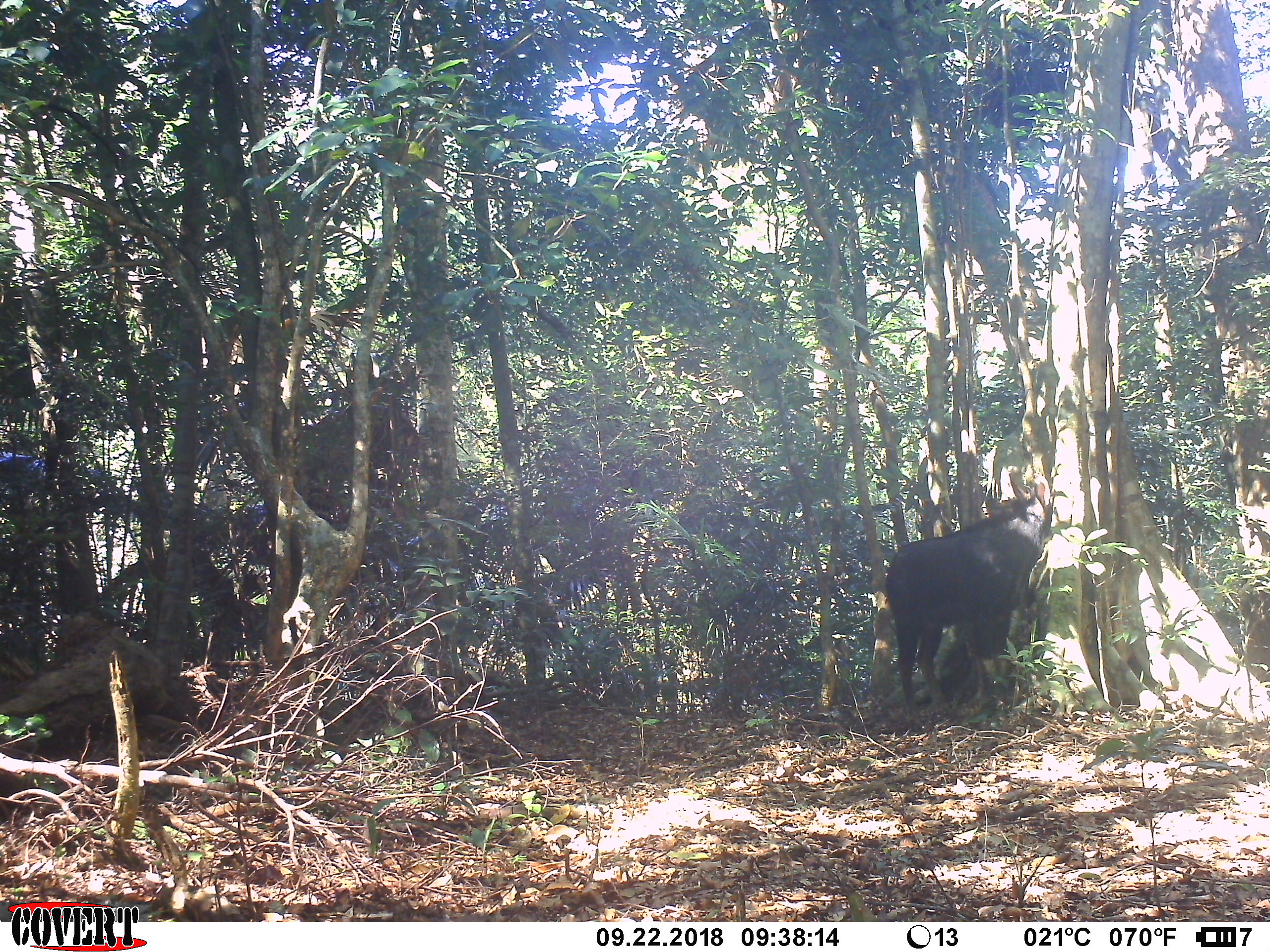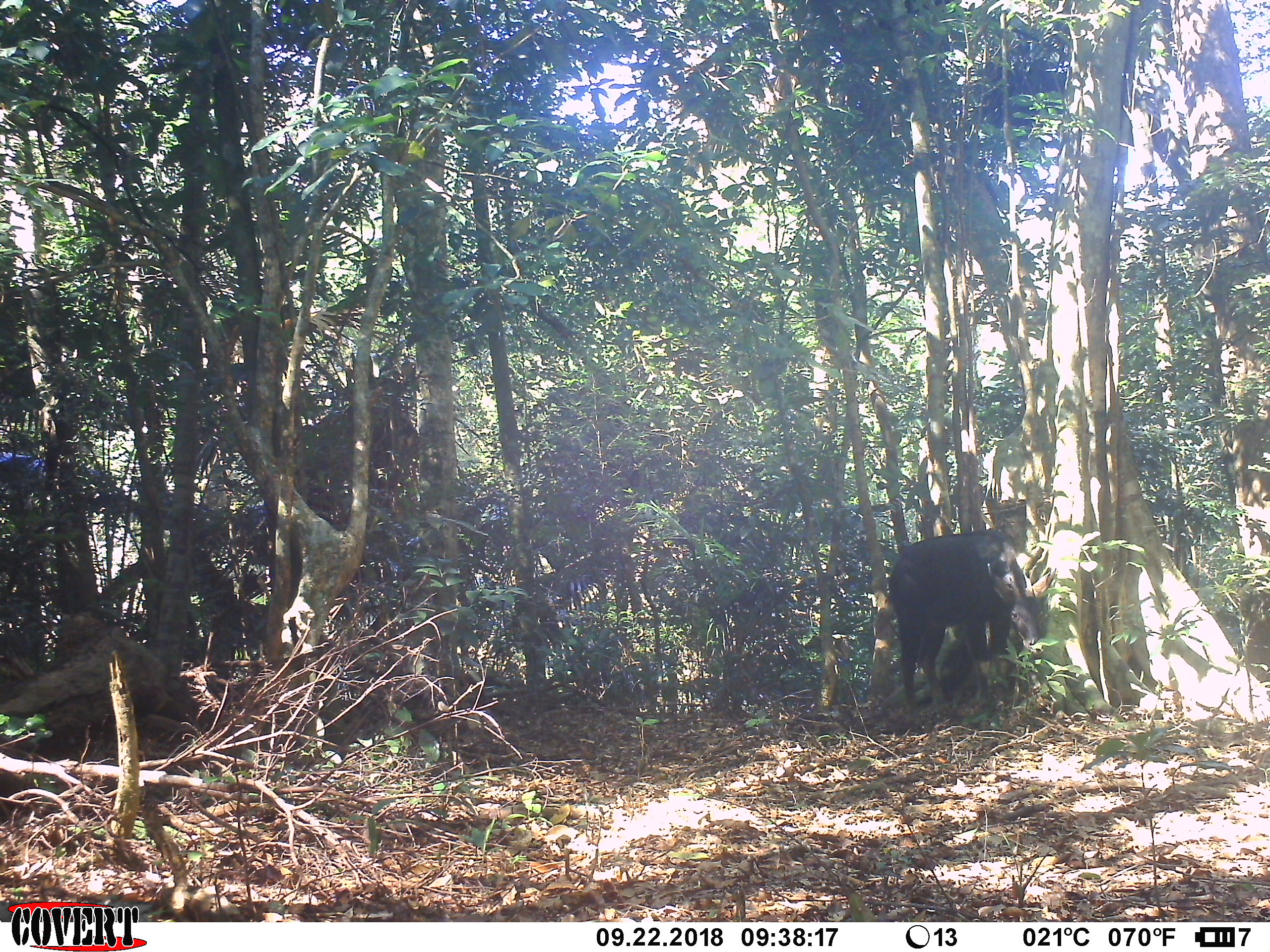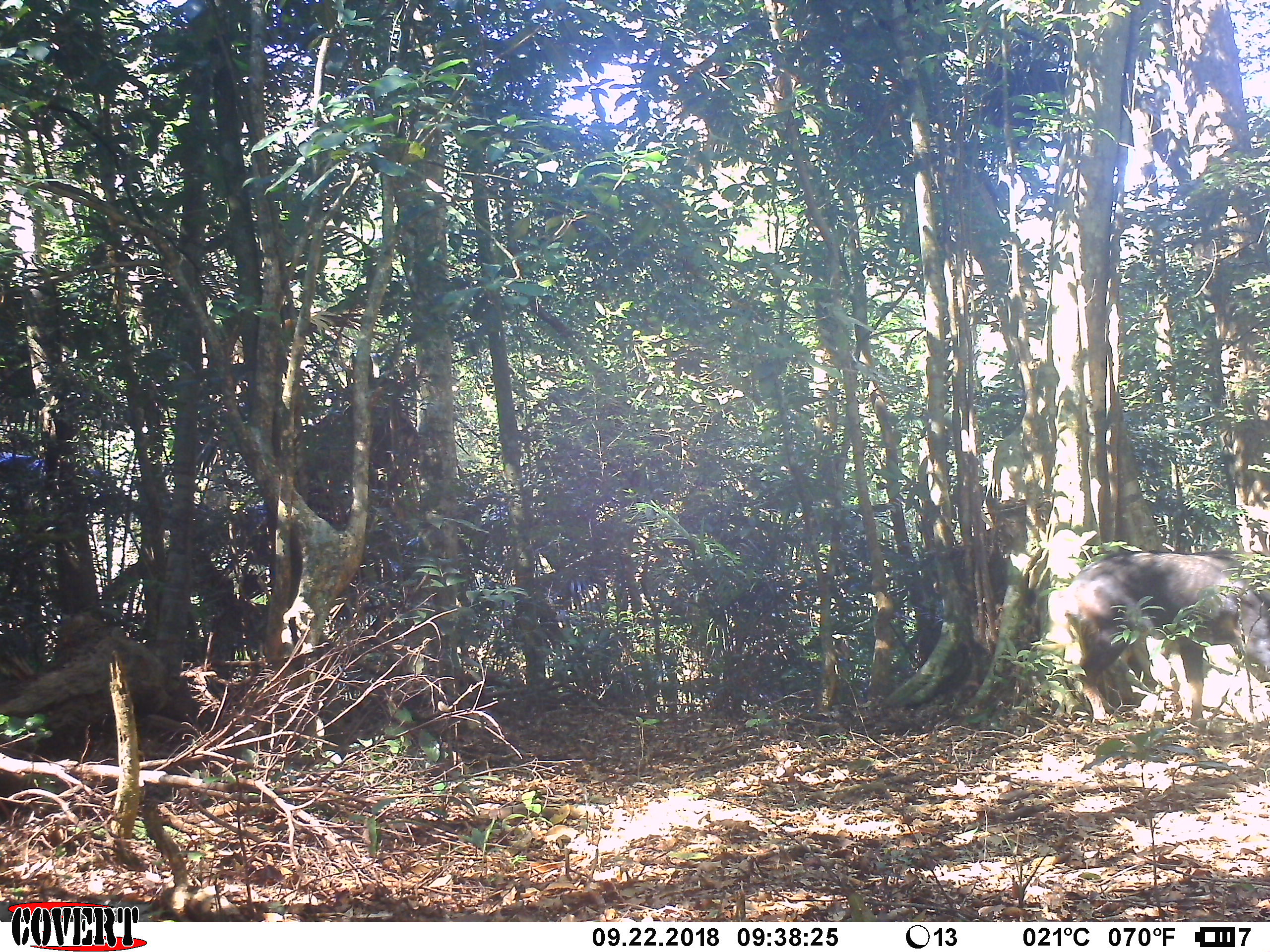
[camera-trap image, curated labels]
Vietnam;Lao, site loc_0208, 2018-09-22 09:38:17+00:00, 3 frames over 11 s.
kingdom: Animalia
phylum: Chordata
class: Mammalia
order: Artiodactyla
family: Bovidae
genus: Capricornis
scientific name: Capricornis sumatraensis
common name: chinese serow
Chinese serow (Capricornis sumatraensis). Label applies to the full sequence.